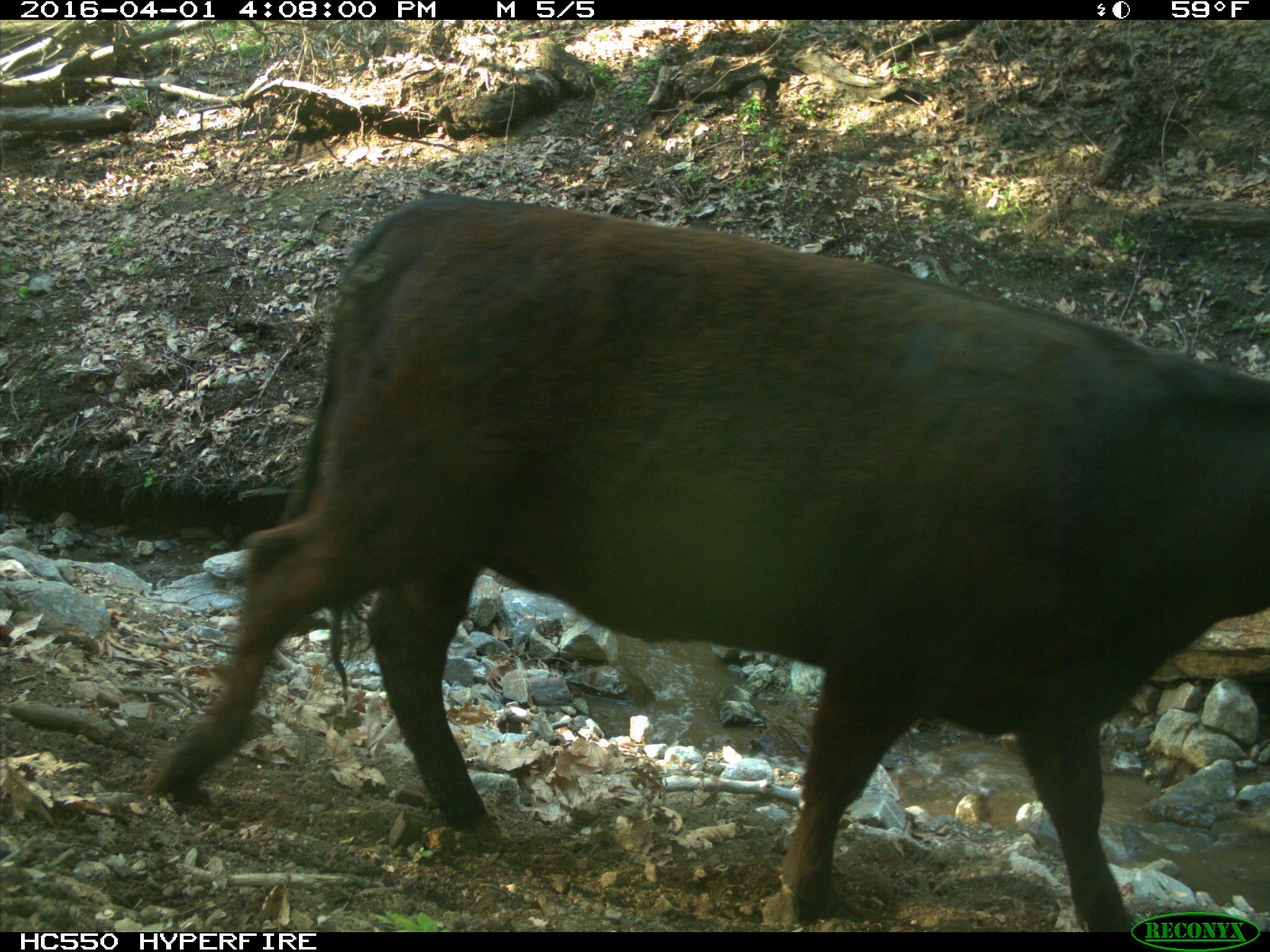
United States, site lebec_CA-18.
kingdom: Animalia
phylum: Chordata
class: Mammalia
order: Artiodactyla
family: Bovidae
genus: Bos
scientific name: Bos taurus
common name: domestic cow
Bos taurus (domestic cow).